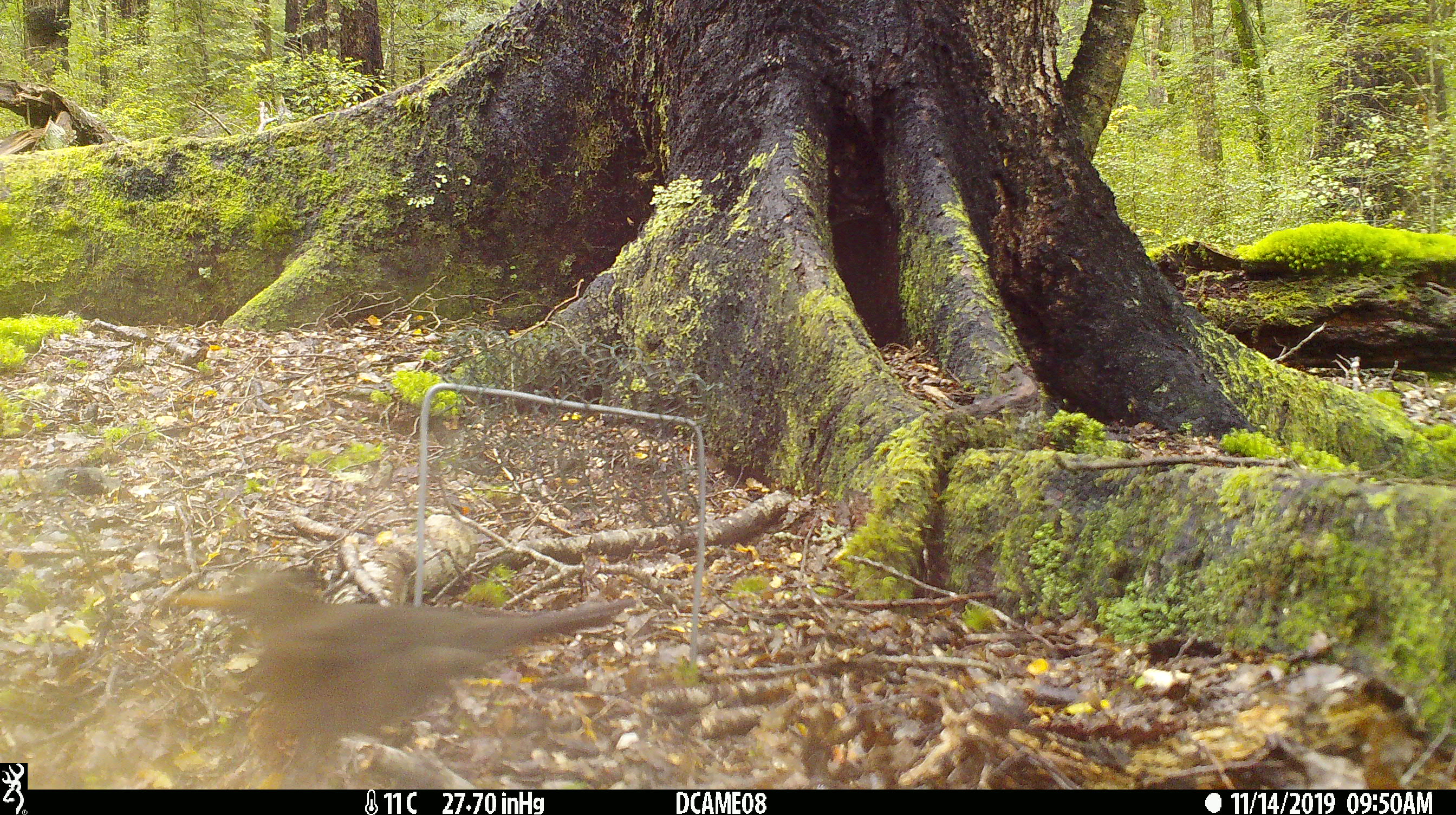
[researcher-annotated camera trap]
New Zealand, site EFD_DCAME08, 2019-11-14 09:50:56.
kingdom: Animalia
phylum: Chordata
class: Aves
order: Passeriformes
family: Turdidae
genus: Turdus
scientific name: Turdus merula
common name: eurasian blackbird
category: blackbird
Blackbird (eurasian blackbird) (Turdus merula).